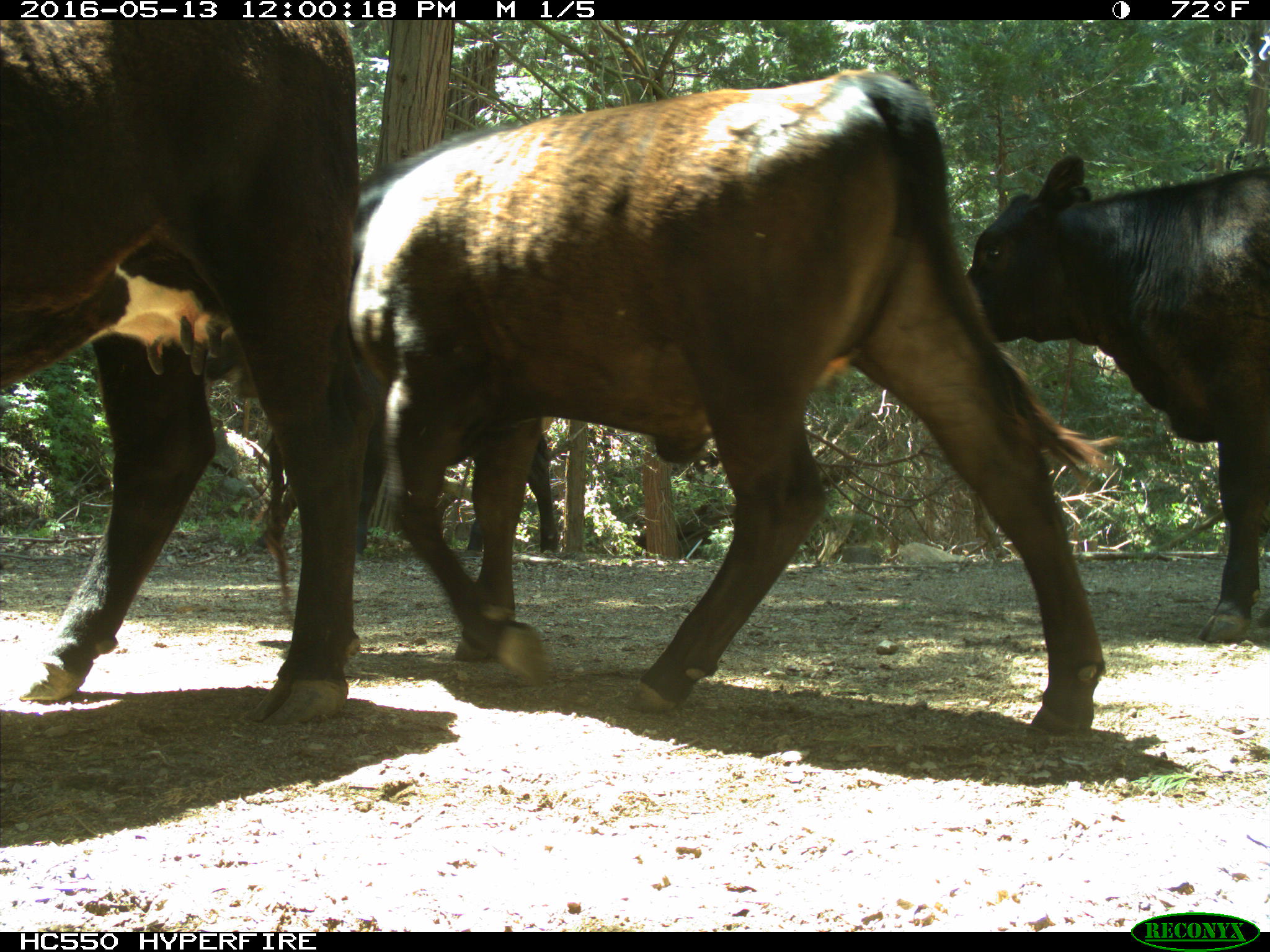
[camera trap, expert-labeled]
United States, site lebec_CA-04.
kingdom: Animalia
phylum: Chordata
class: Mammalia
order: Artiodactyla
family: Bovidae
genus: Bos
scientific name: Bos taurus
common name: domestic cow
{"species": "Bos taurus (domestic cow)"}